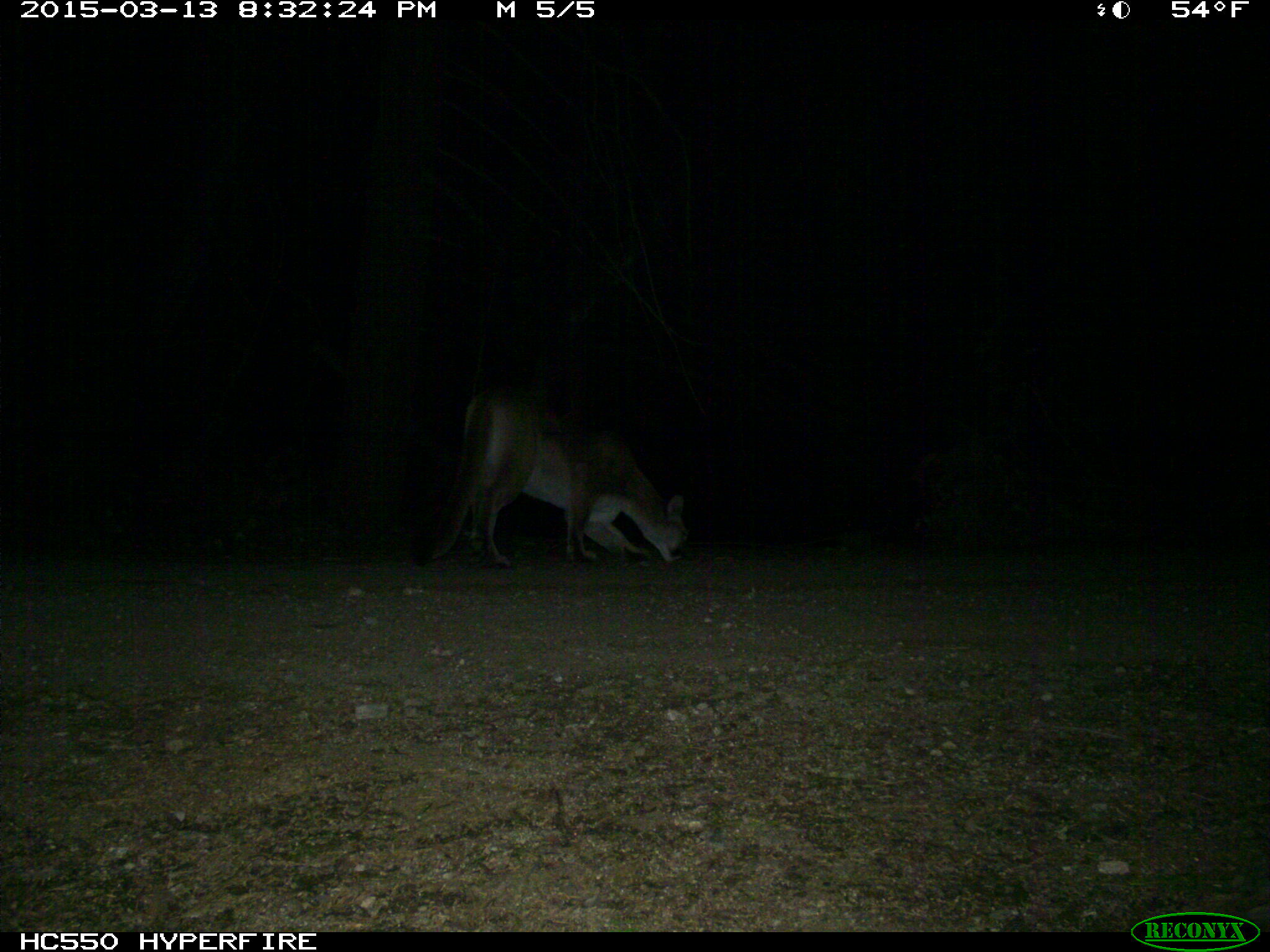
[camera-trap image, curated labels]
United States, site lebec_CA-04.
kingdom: Animalia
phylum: Chordata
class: Mammalia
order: Carnivora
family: Felidae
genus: Puma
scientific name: Puma concolor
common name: mountain lion